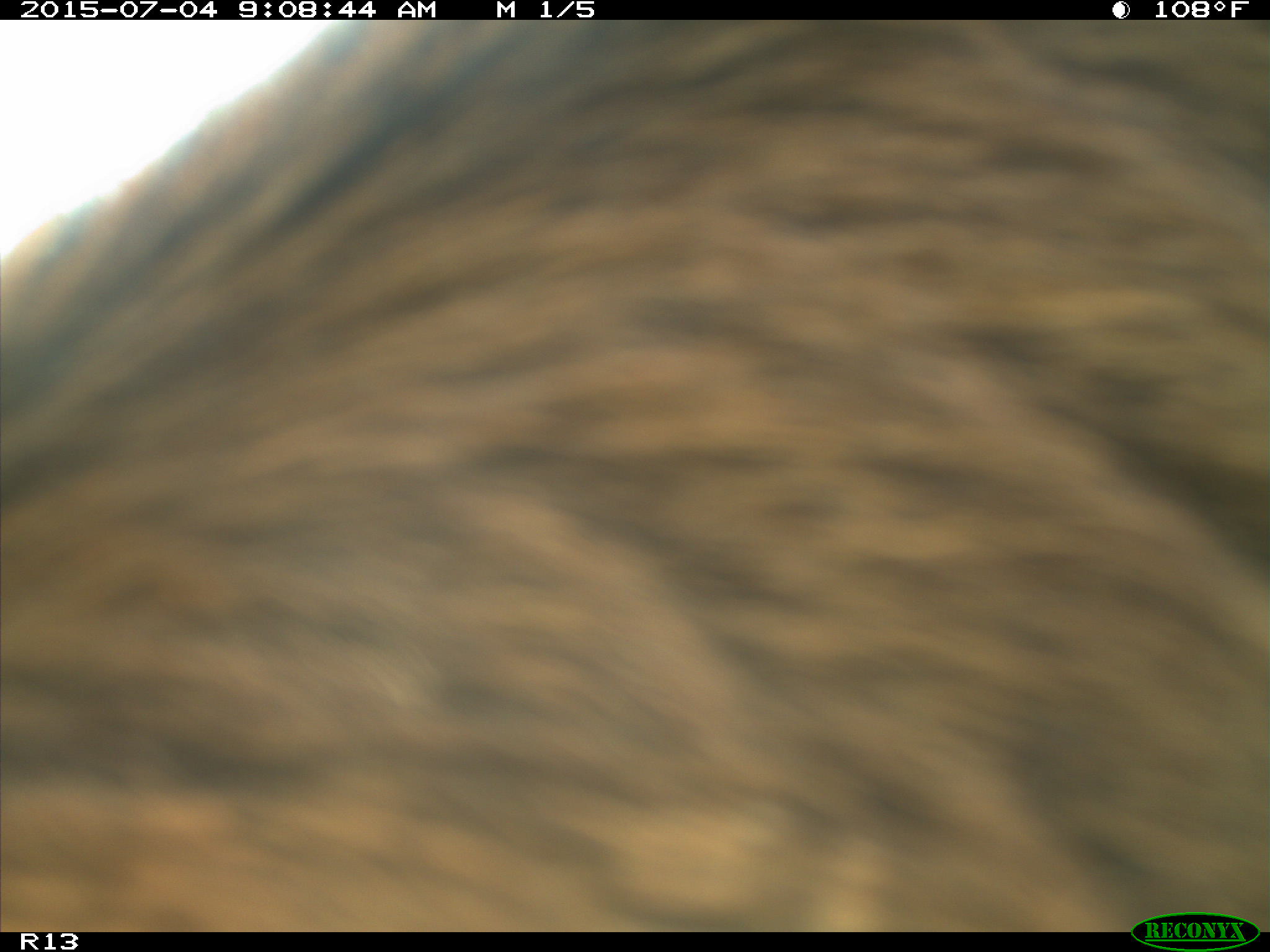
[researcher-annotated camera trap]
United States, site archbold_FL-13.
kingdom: Animalia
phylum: Chordata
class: Mammalia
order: Artiodactyla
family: Bovidae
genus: Bos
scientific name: Bos taurus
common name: domestic cow